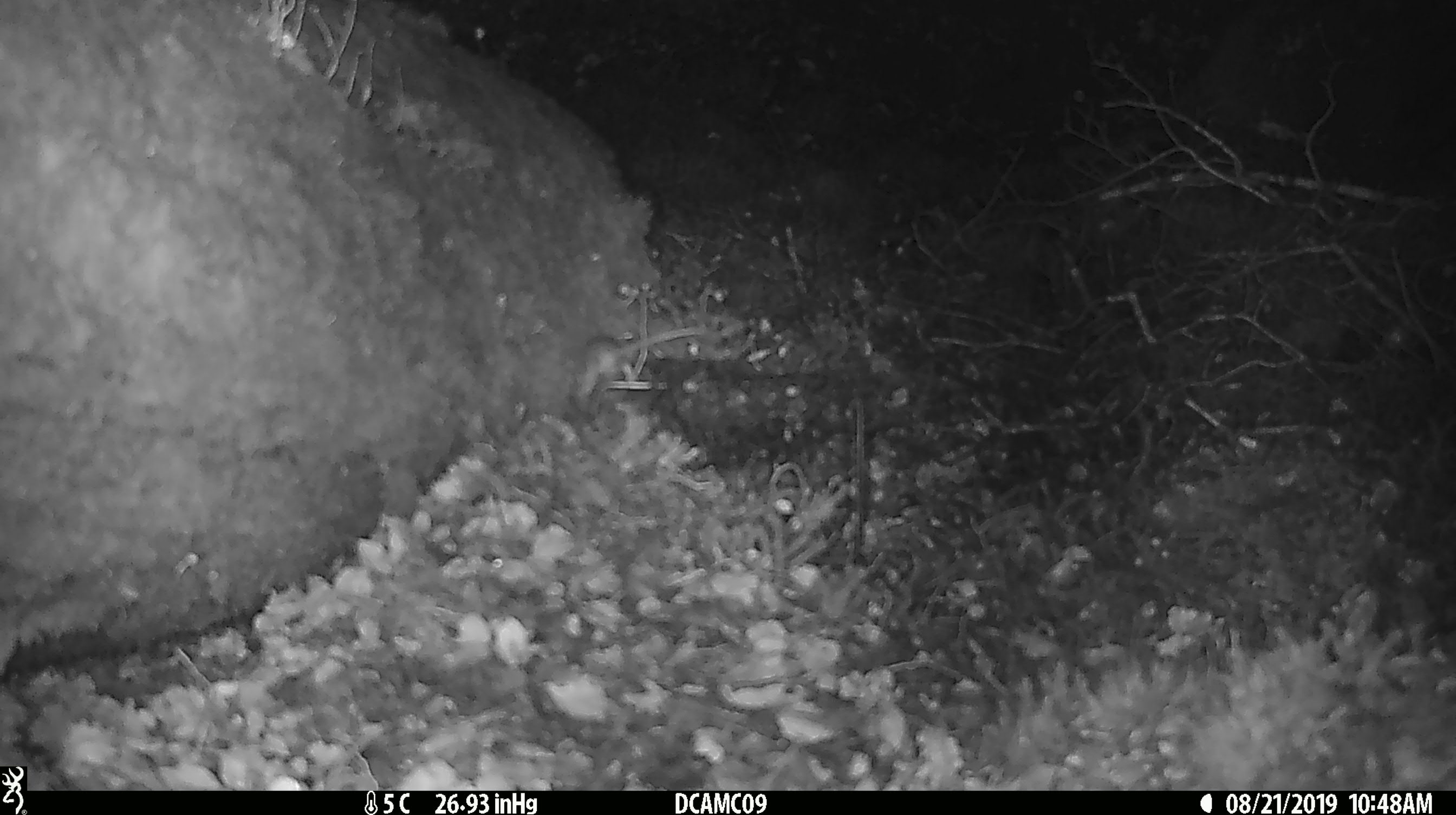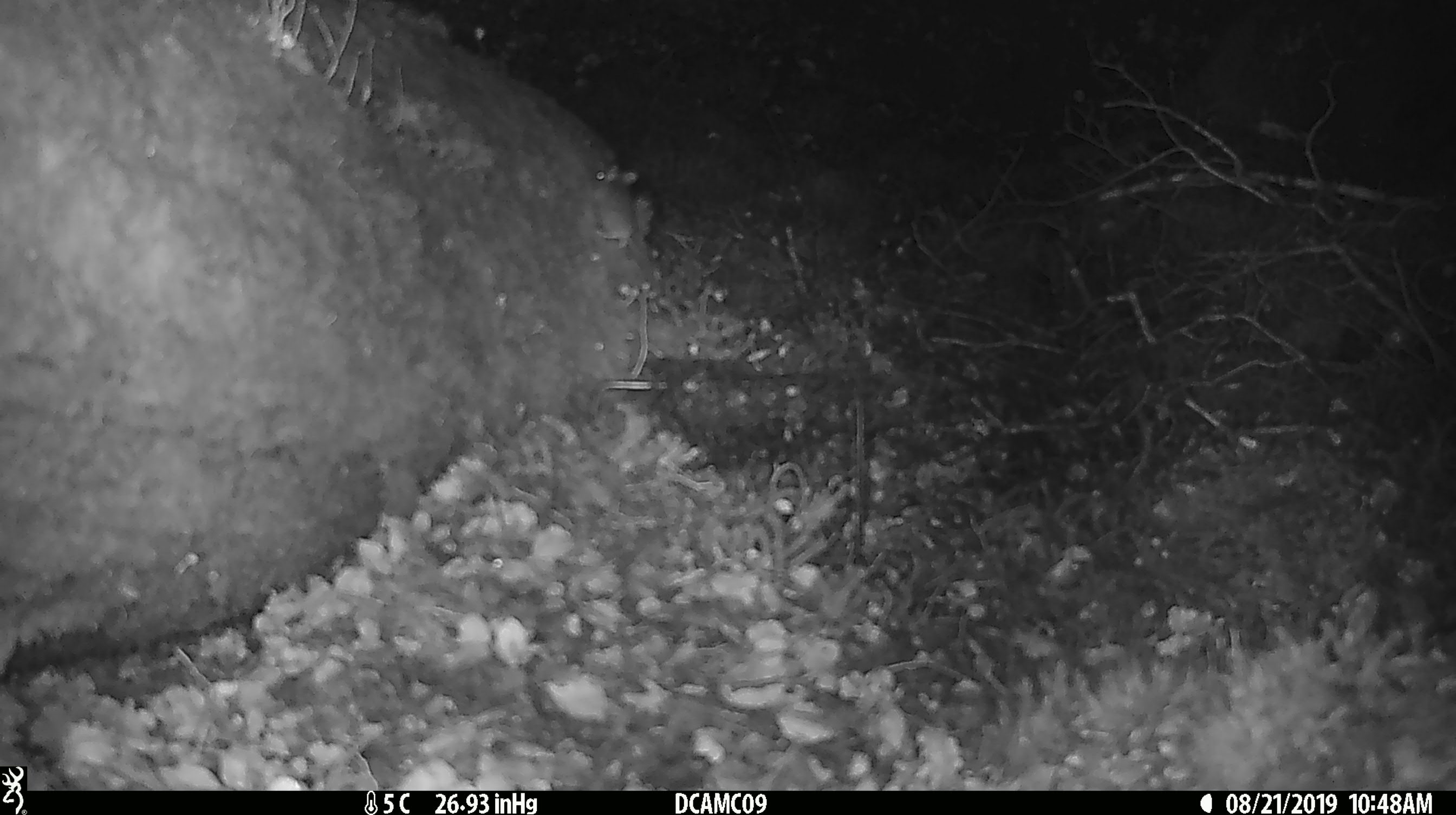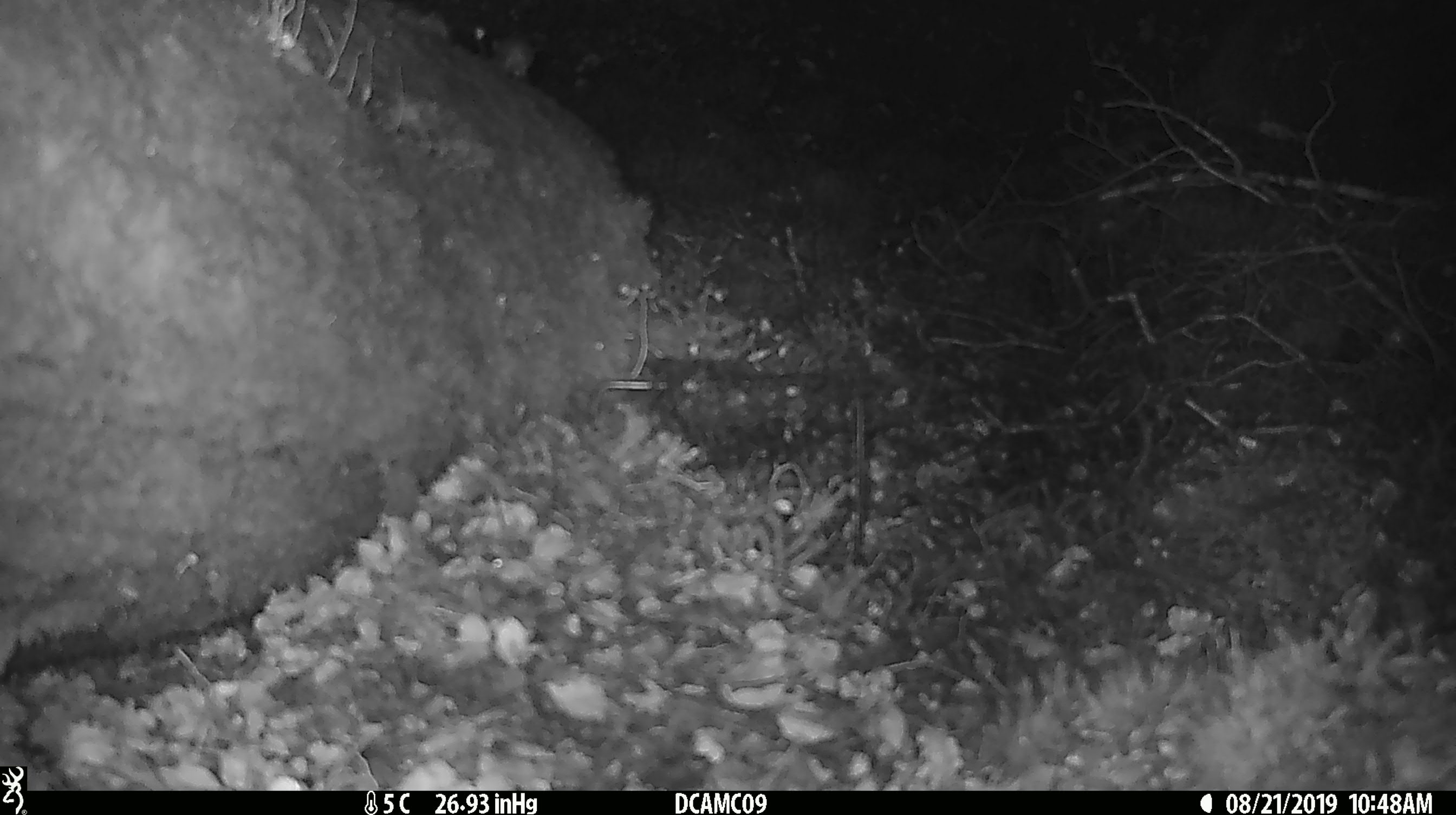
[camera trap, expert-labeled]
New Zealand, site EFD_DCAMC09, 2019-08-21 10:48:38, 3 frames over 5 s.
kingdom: Animalia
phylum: Chordata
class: Mammalia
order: Rodentia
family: Muridae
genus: Mus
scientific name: Mus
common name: mouse